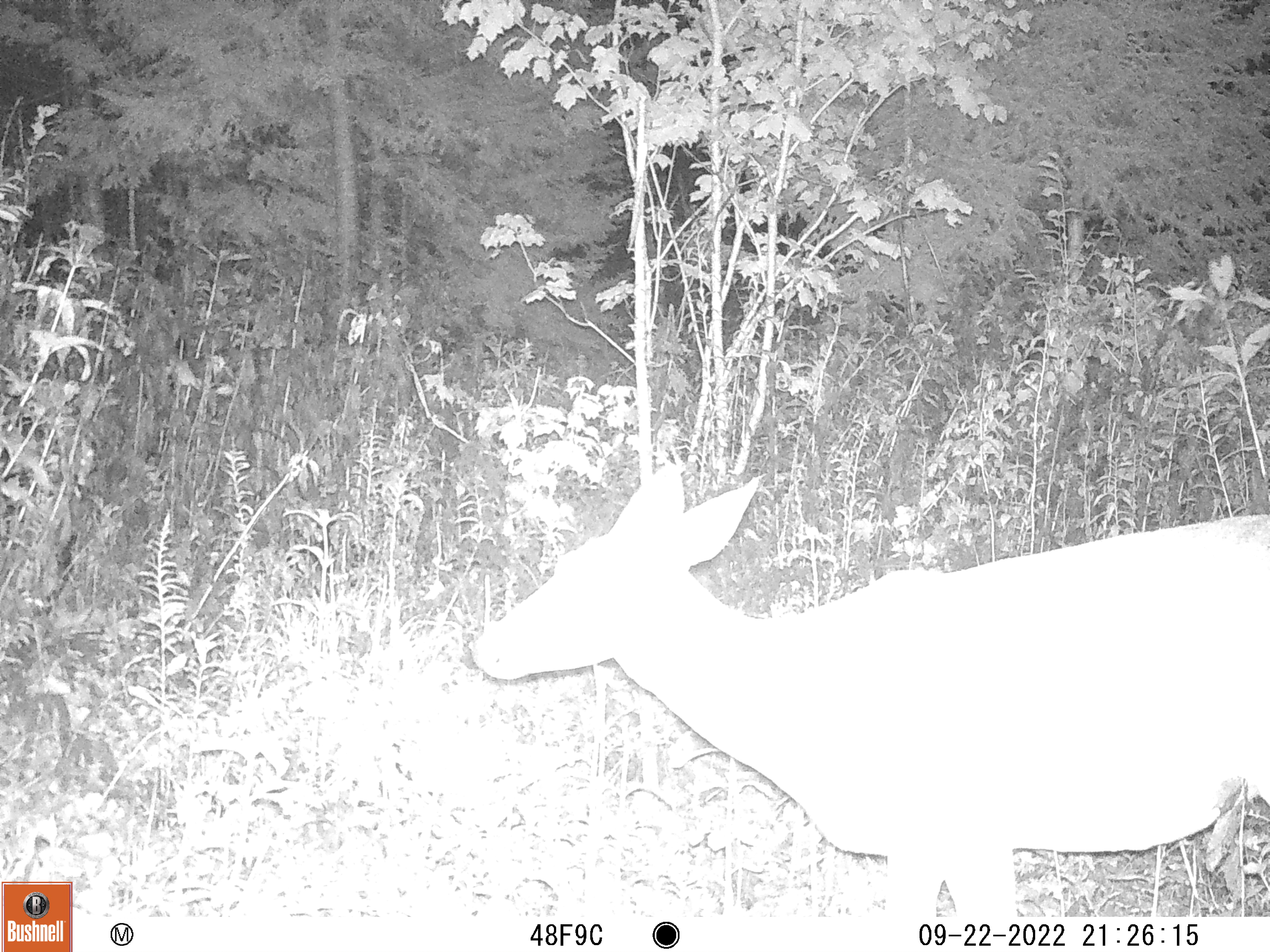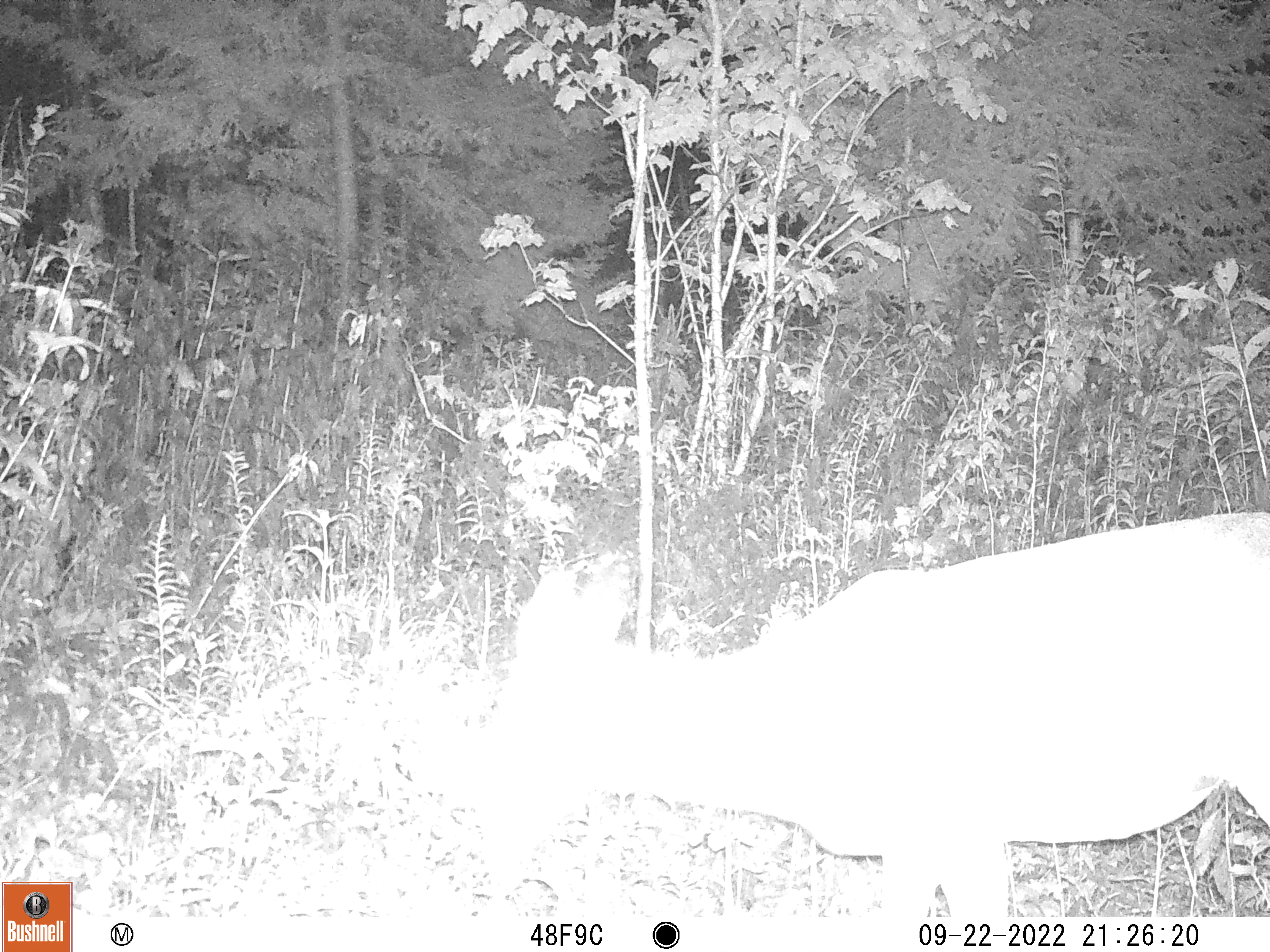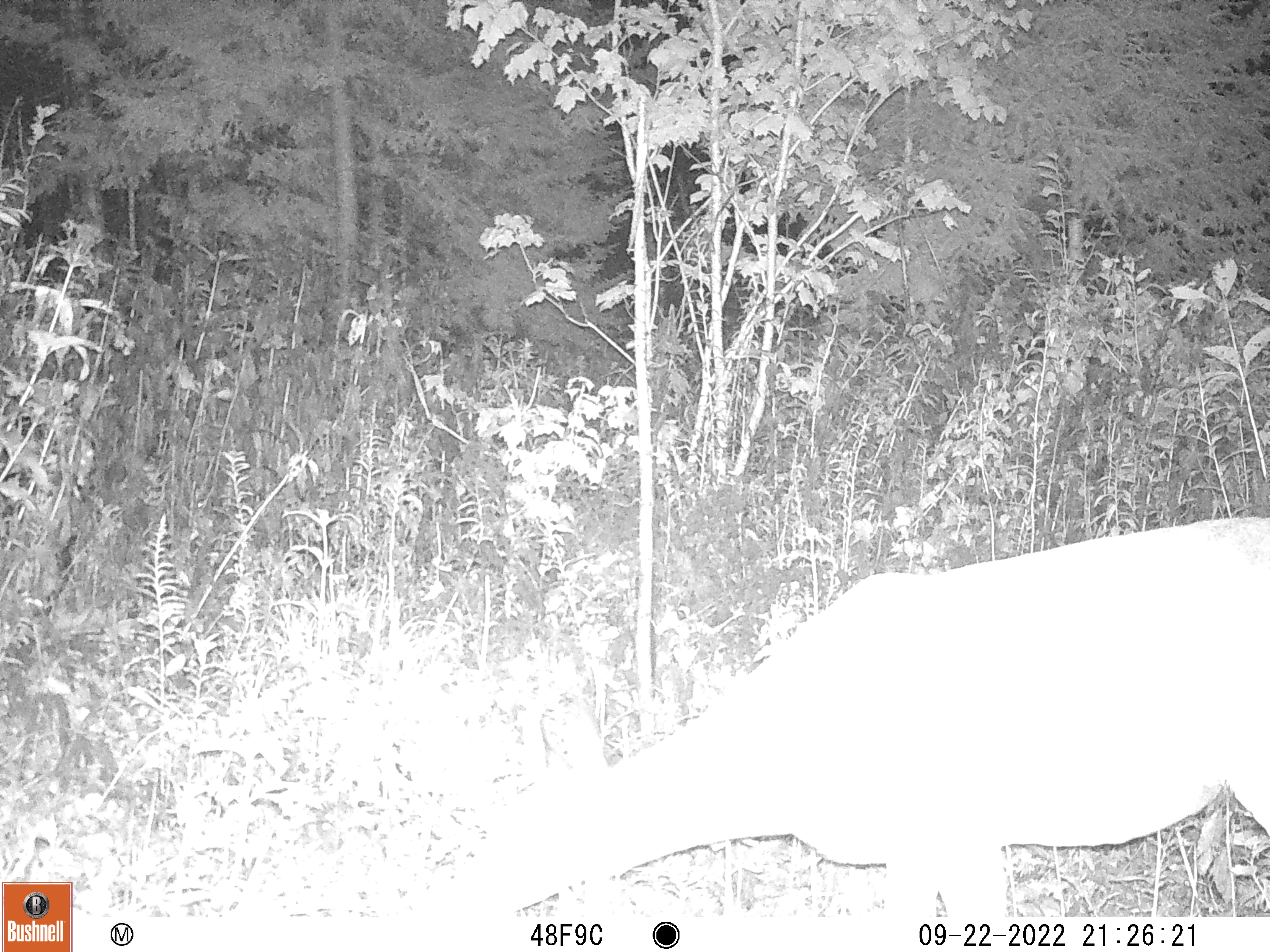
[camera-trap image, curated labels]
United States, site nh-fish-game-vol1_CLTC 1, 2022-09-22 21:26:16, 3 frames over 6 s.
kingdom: Animalia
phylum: Chordata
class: Mammalia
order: Artiodactyla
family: Cervidae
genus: Odocoileus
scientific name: Odocoileus virginianus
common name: white-tailed deer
White-tailed deer (Odocoileus virginianus).